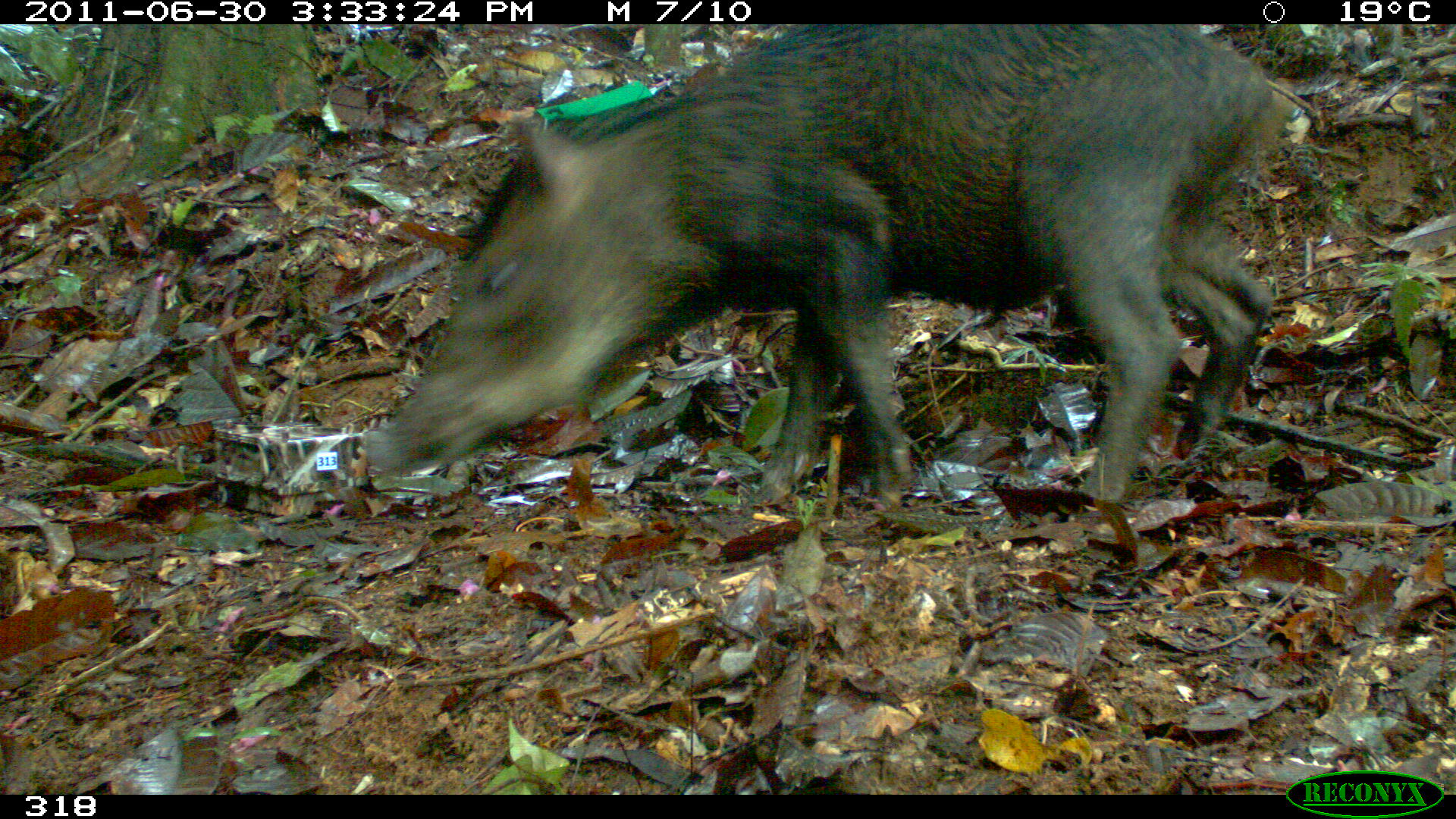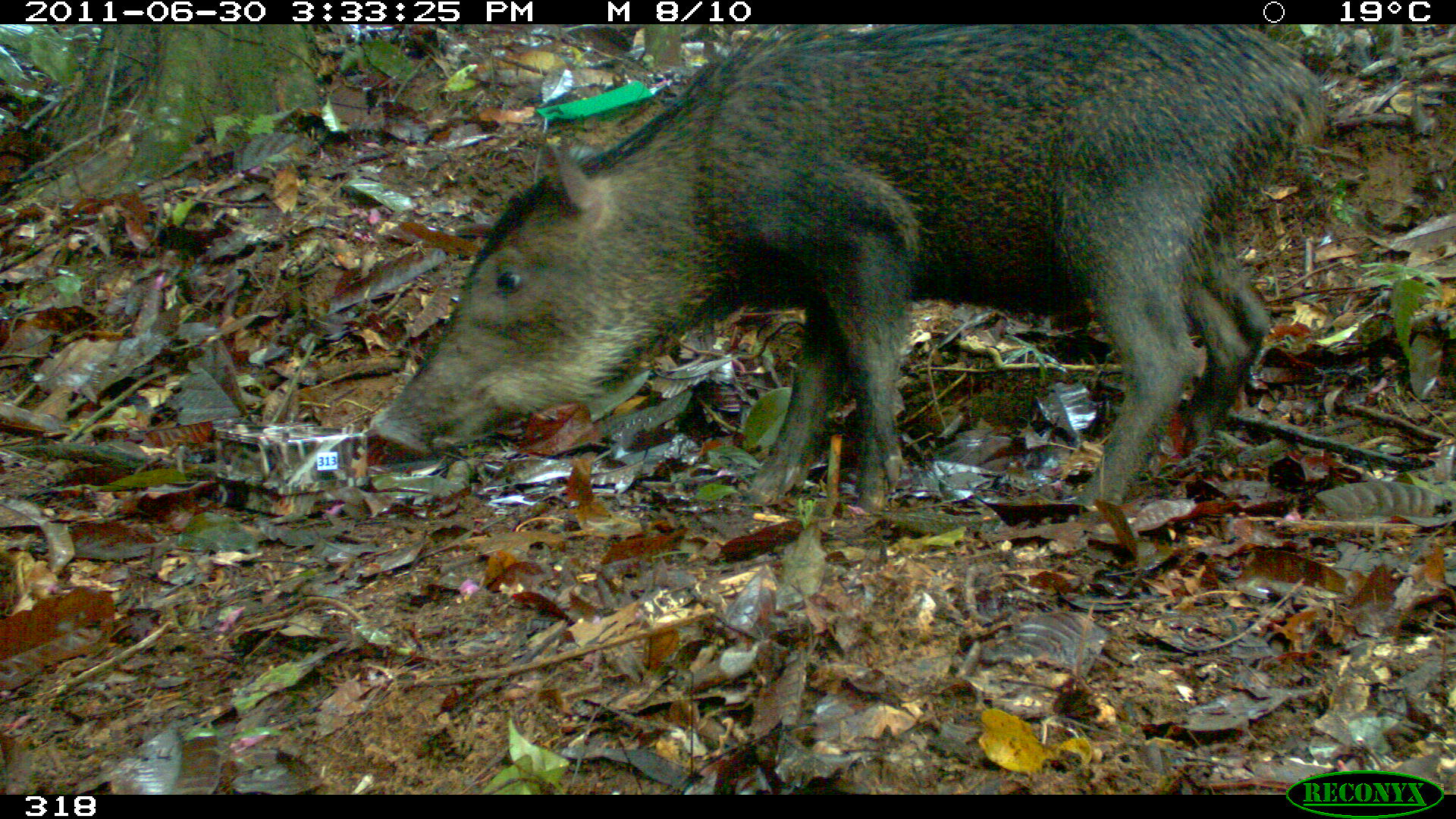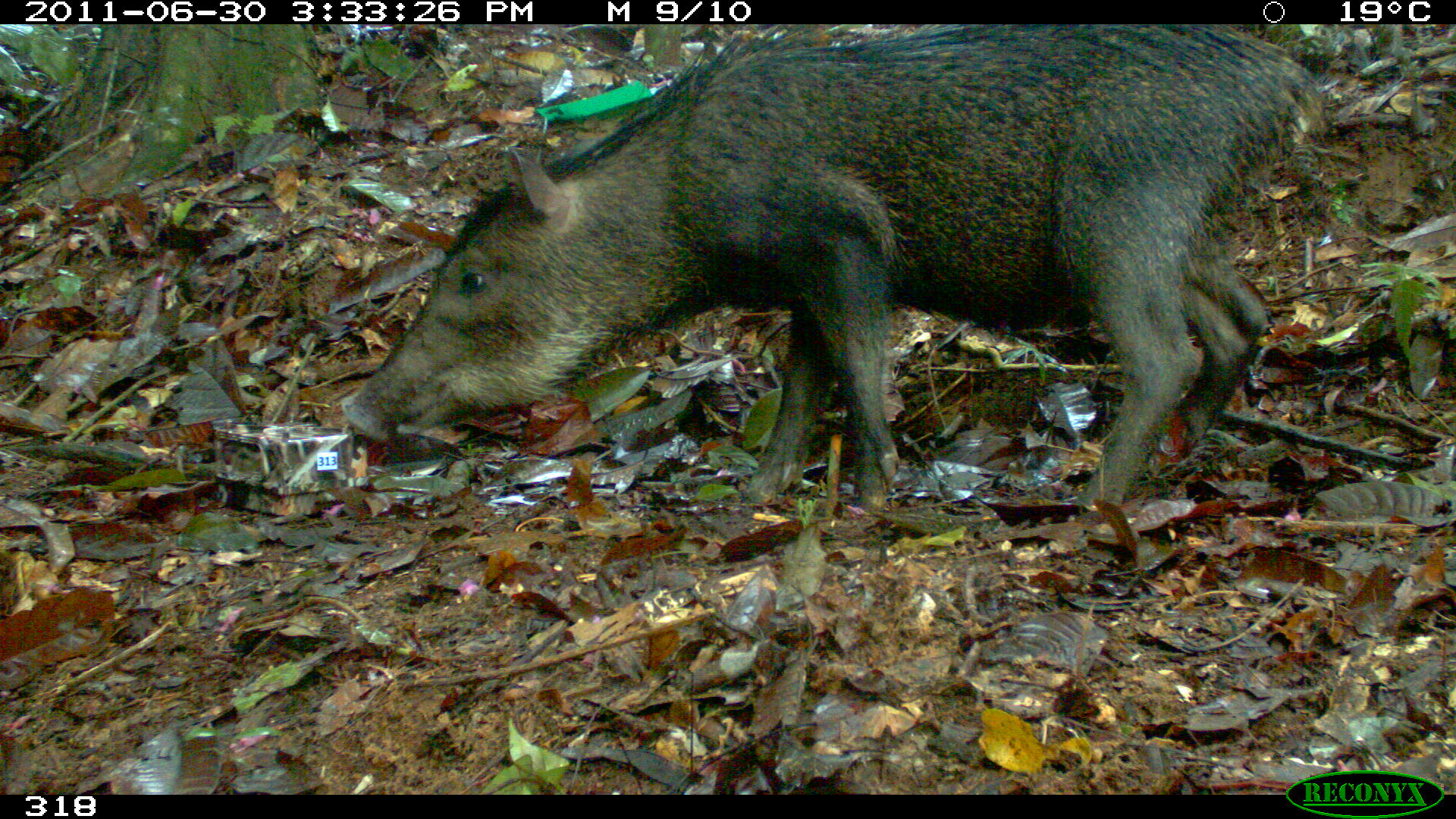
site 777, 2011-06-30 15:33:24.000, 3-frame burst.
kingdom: Animalia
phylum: Chordata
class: Mammalia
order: Artiodactyla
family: Tayassuidae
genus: Tayassu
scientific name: Tayassu pecari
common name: white-lipped peccary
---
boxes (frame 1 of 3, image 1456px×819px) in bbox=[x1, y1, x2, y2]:
tayassu pecari: bbox=[358, 24, 1271, 519]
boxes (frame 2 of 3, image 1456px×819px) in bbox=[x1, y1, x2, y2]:
tayassu pecari: bbox=[366, 24, 1330, 520]